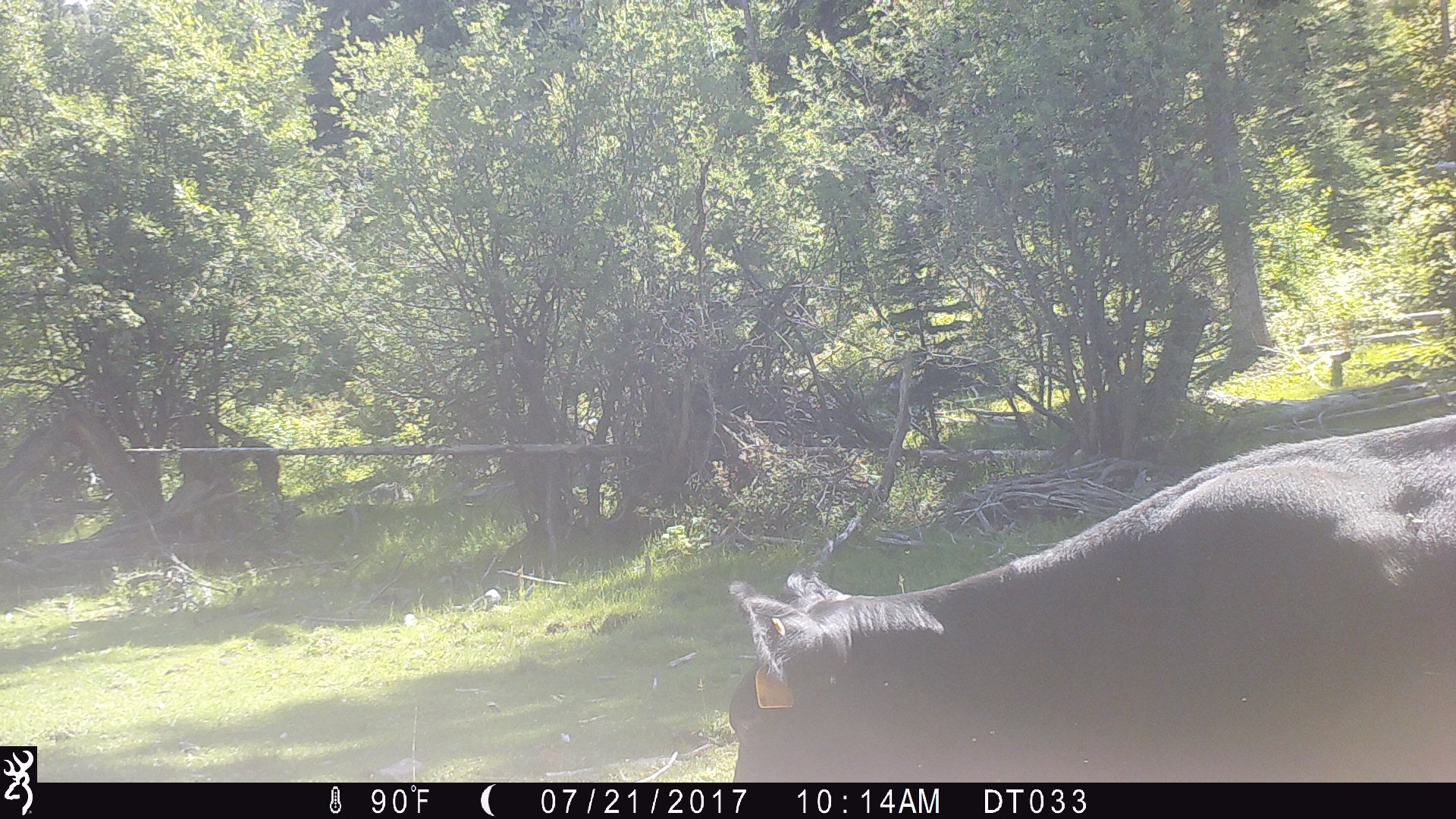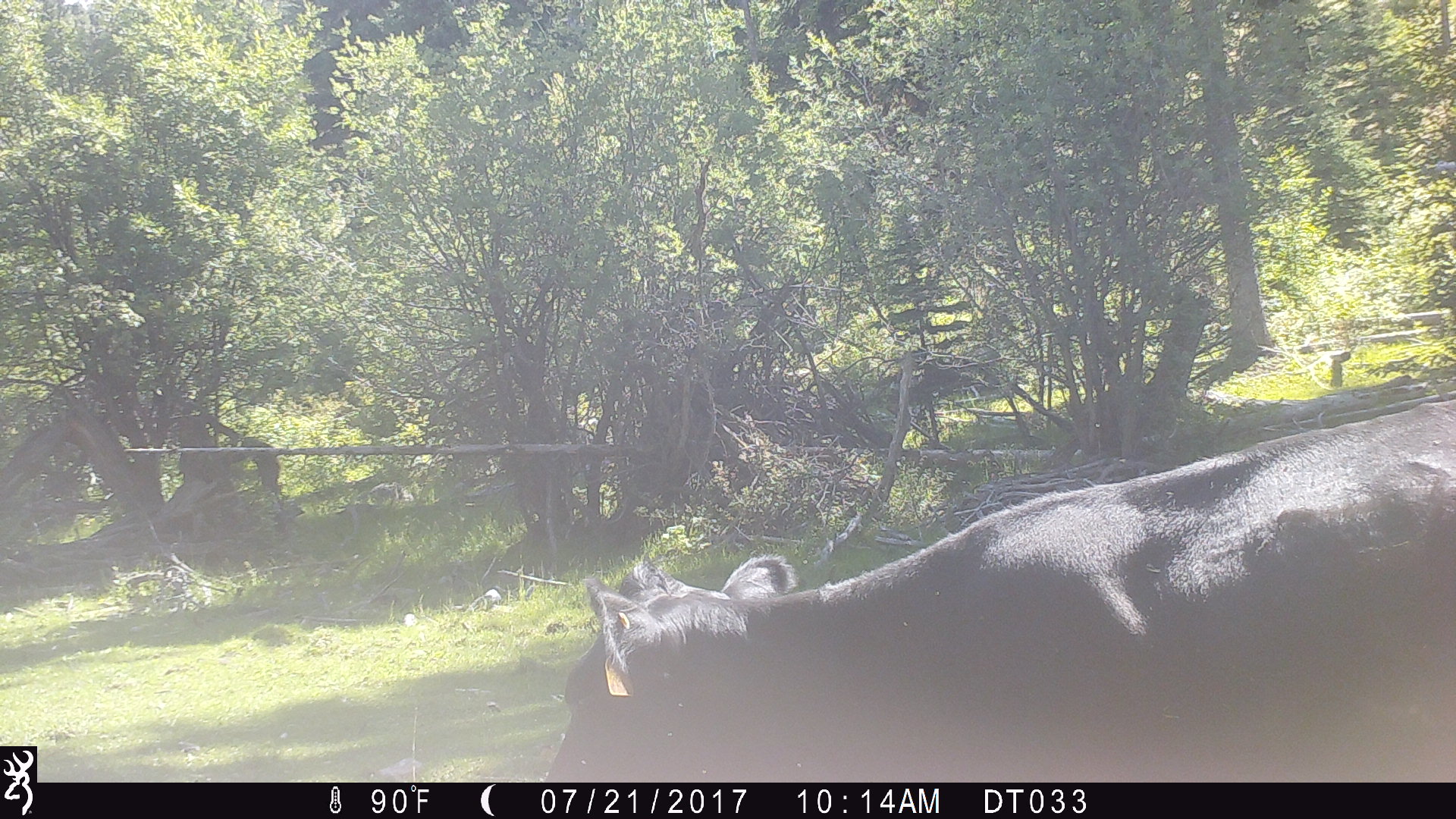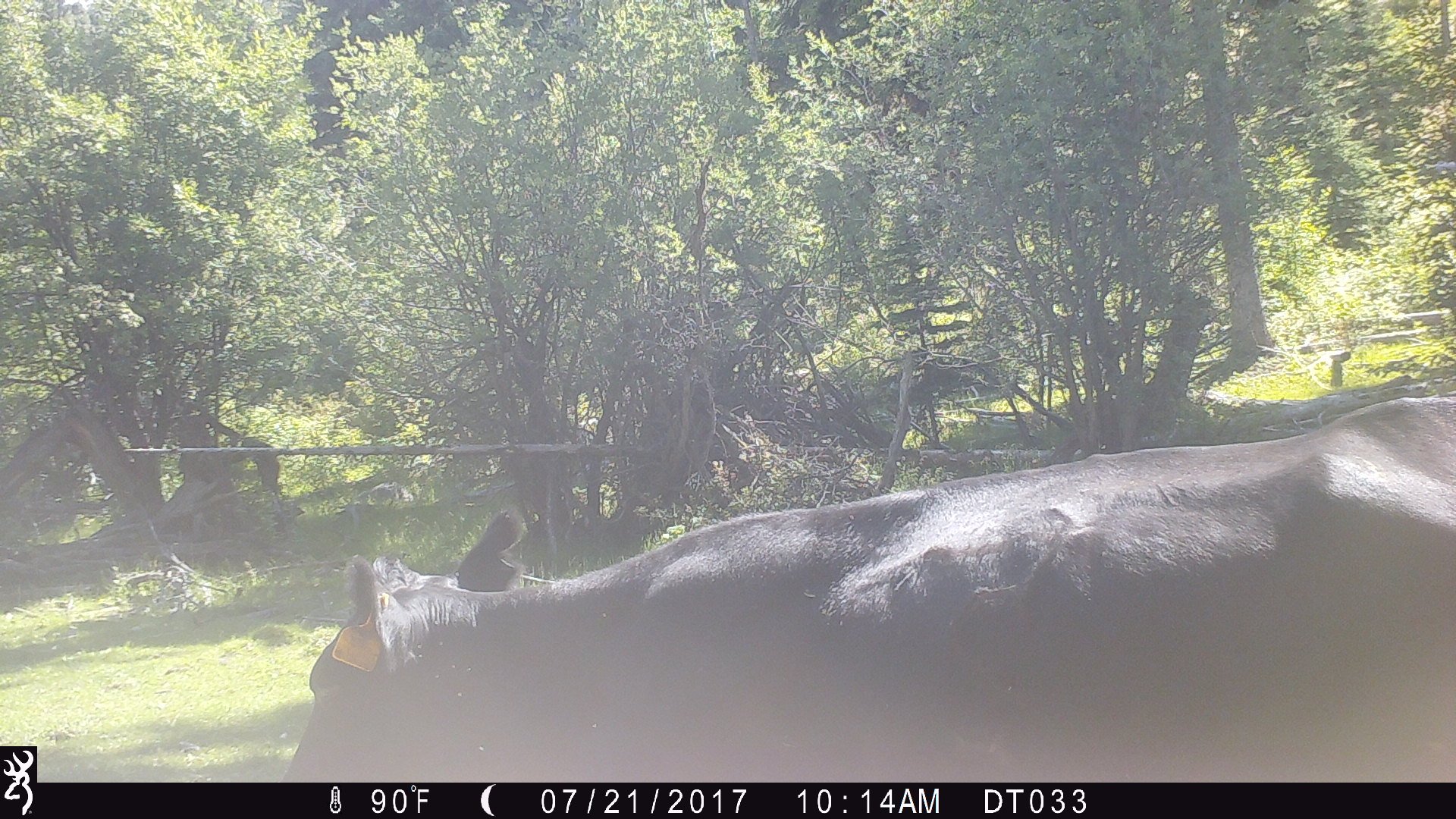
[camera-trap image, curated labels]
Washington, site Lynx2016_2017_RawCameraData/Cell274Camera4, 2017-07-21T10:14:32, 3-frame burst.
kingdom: Animalia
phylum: Chordata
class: Mammalia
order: Artiodactyla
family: Bovidae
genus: Bos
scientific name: Bos taurus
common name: domestic cattle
Domestic cattle (Bos taurus). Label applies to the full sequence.